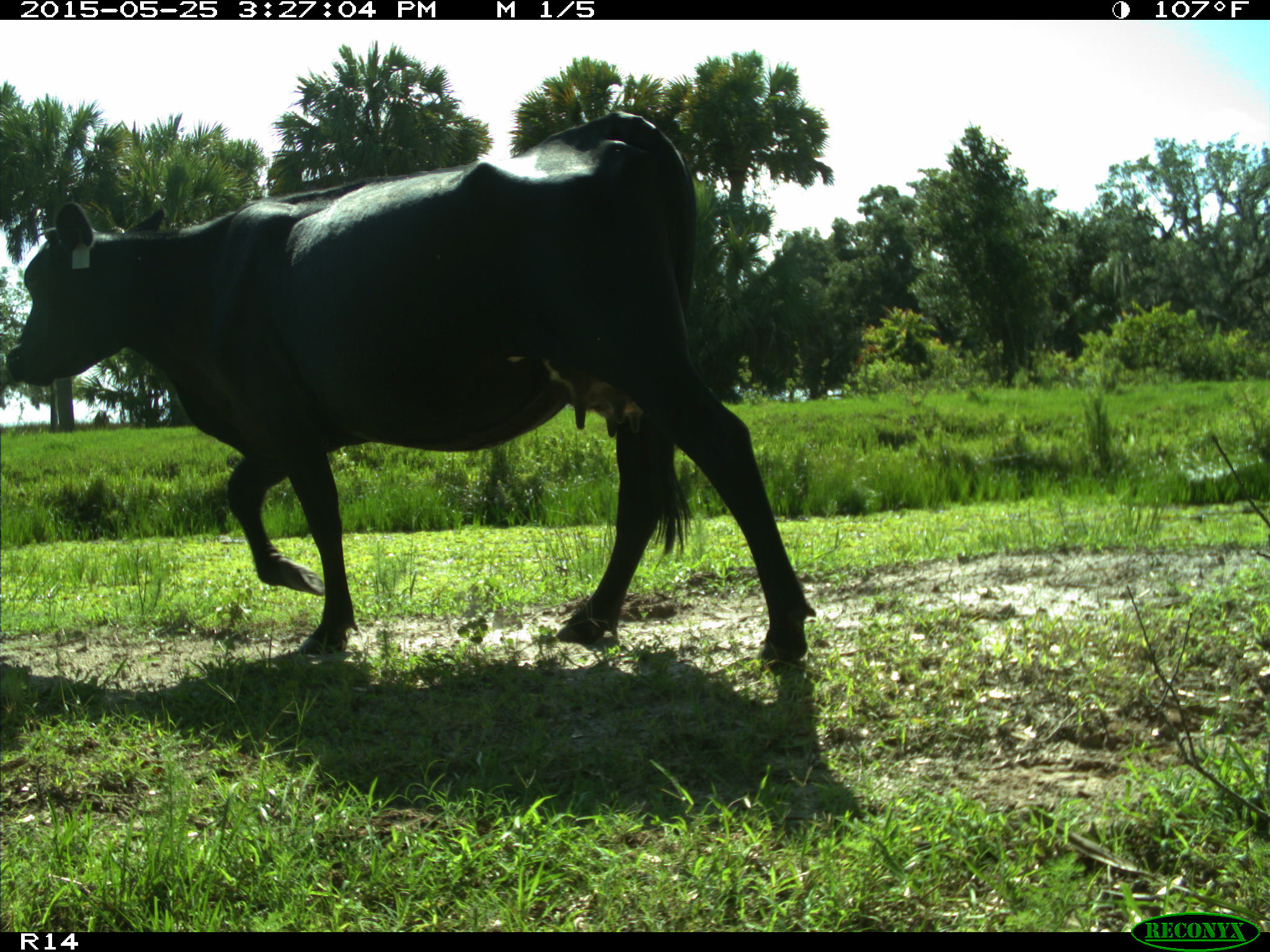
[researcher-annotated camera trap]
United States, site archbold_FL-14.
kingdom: Animalia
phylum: Chordata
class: Mammalia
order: Artiodactyla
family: Bovidae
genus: Bos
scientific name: Bos taurus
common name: domestic cow